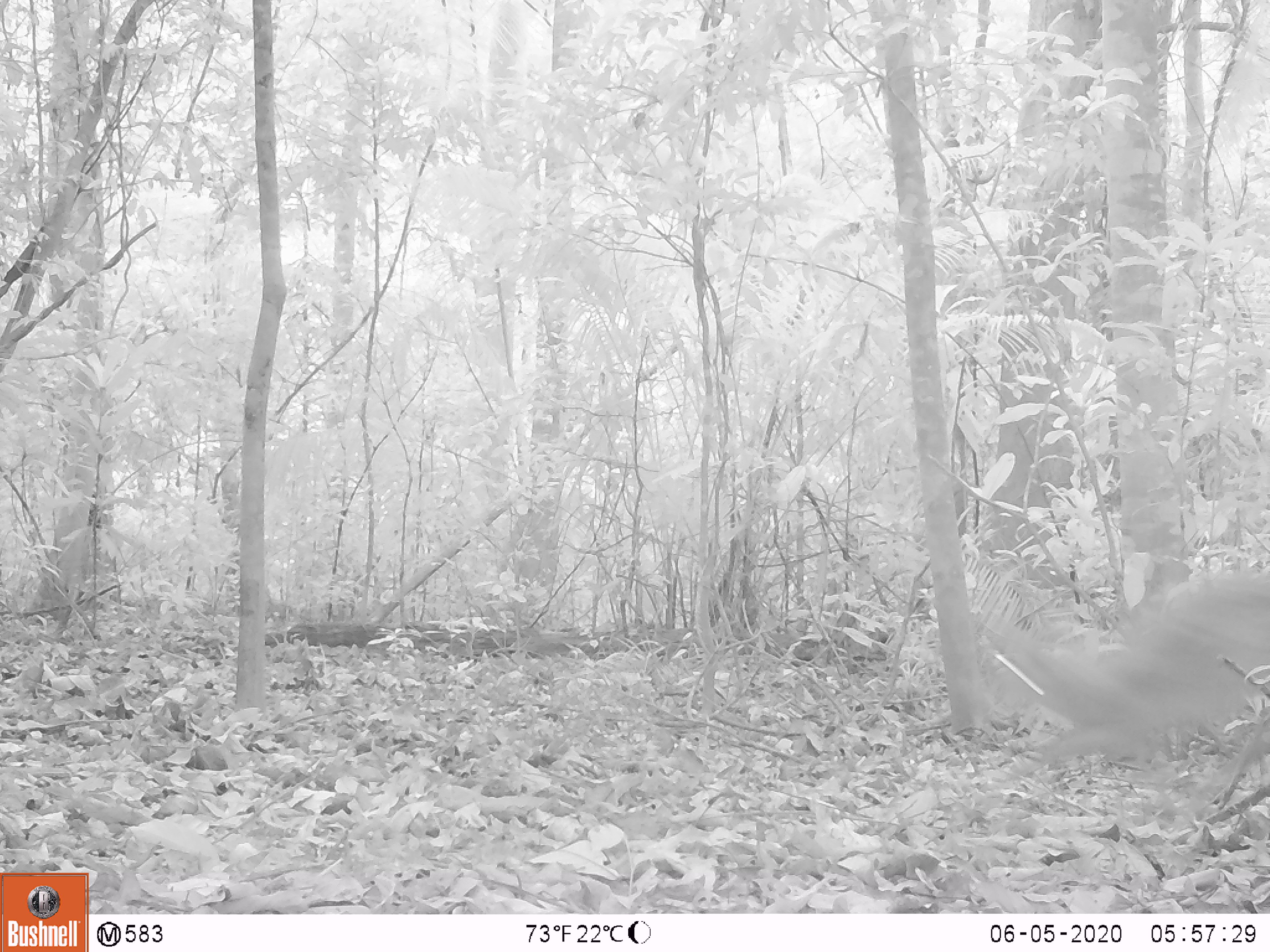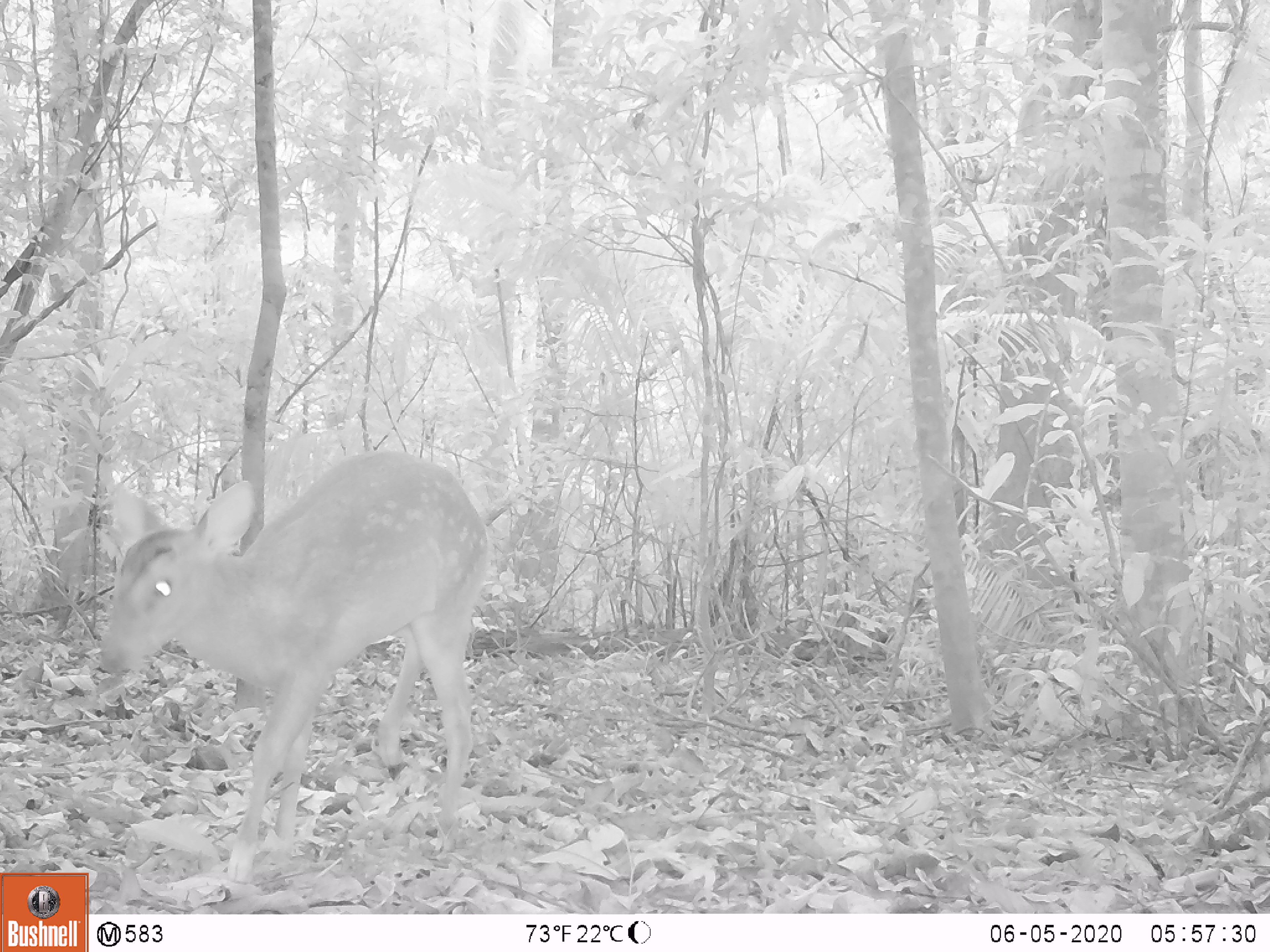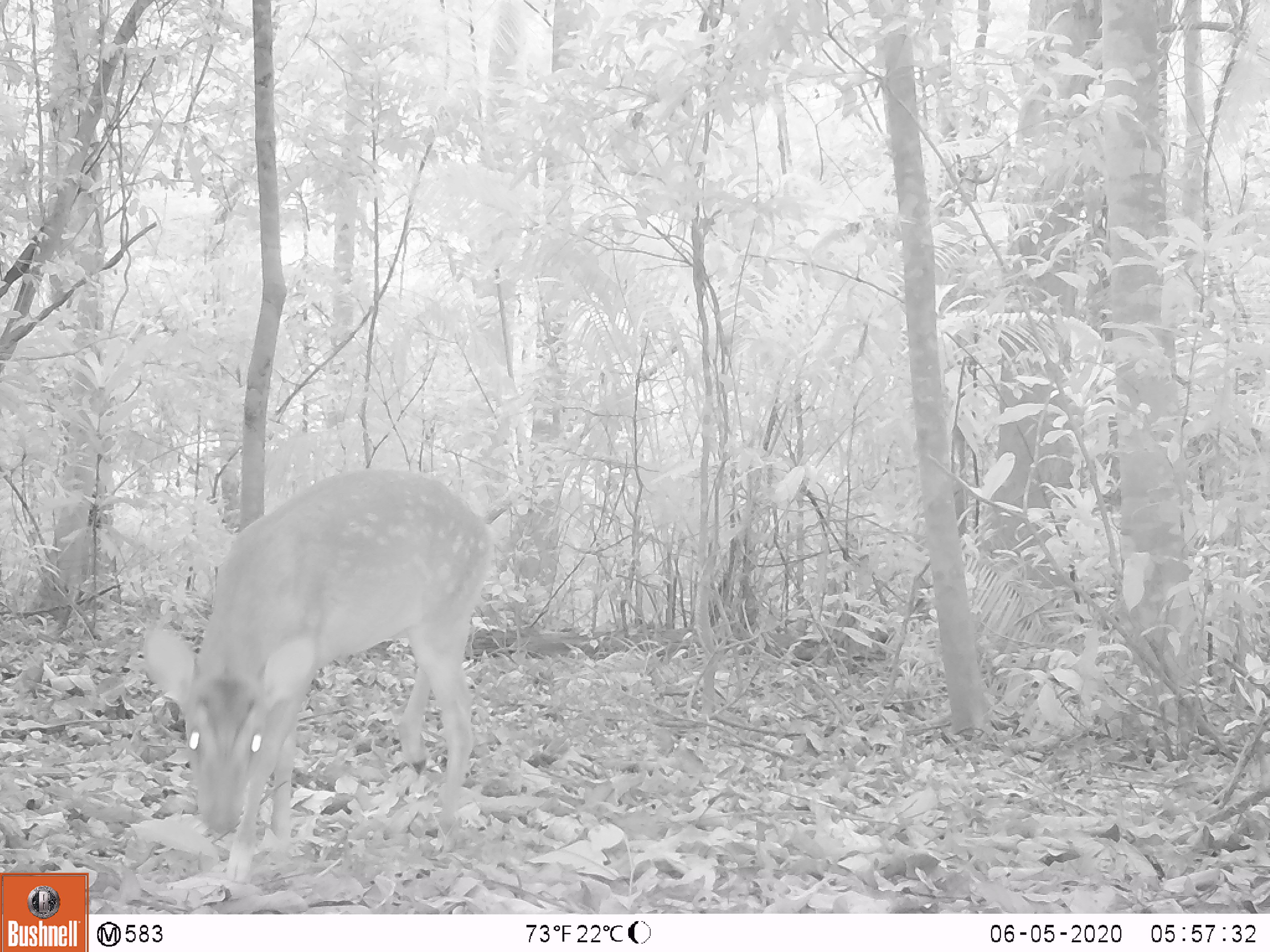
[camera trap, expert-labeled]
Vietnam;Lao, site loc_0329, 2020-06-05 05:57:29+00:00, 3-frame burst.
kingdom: Animalia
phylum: Chordata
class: Mammalia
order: Artiodactyla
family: Cervidae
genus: Muntiacus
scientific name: Muntiacus vuquangensis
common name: large-antlered muntjac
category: large antlered muntjac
Large antlered muntjac (large-antlered muntjac) (Muntiacus vuquangensis). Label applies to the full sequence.